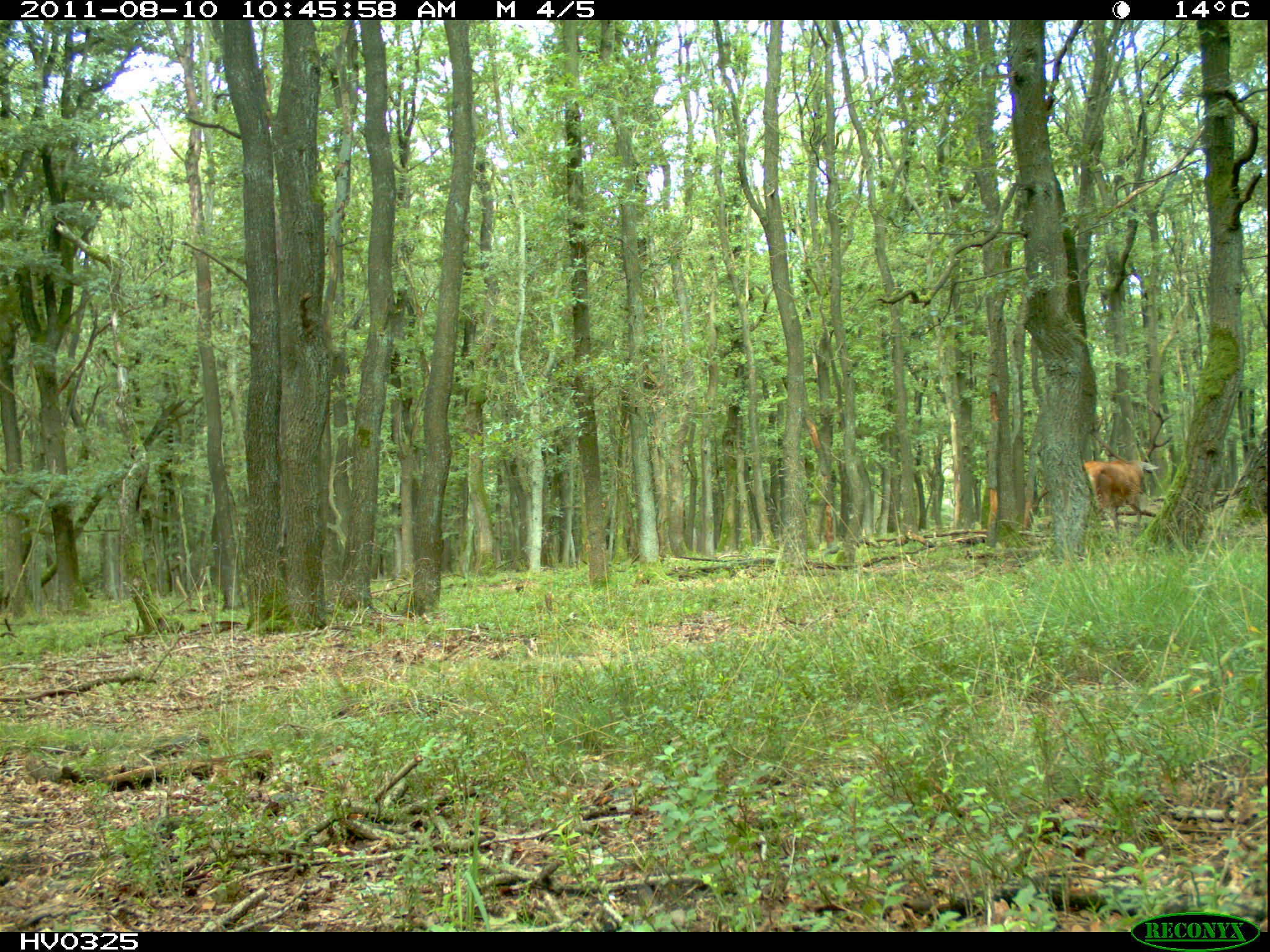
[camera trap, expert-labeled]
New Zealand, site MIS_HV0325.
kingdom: Animalia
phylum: Chordata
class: Mammalia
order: Artiodactyla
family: Cervidae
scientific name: Cervidae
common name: deer